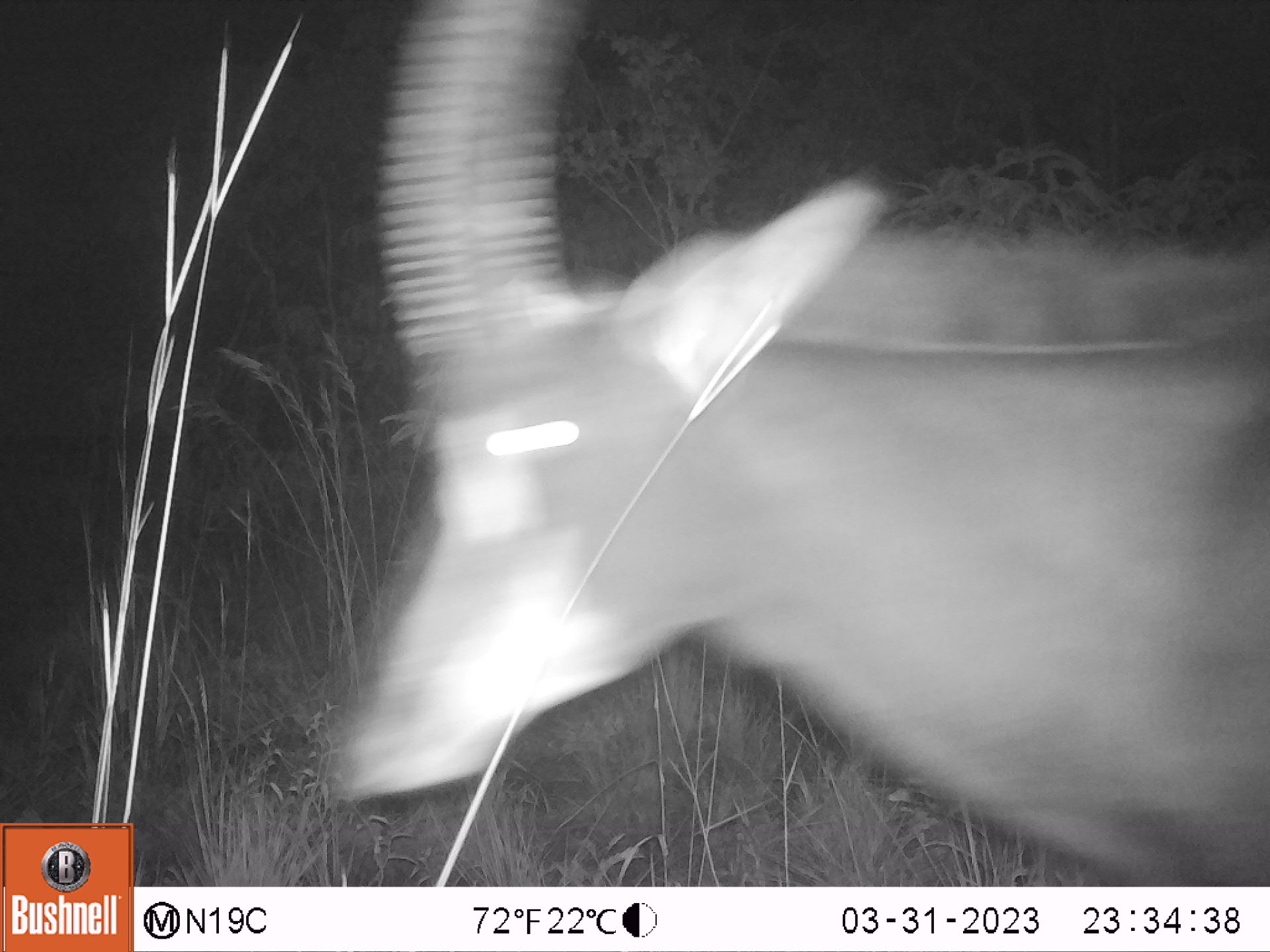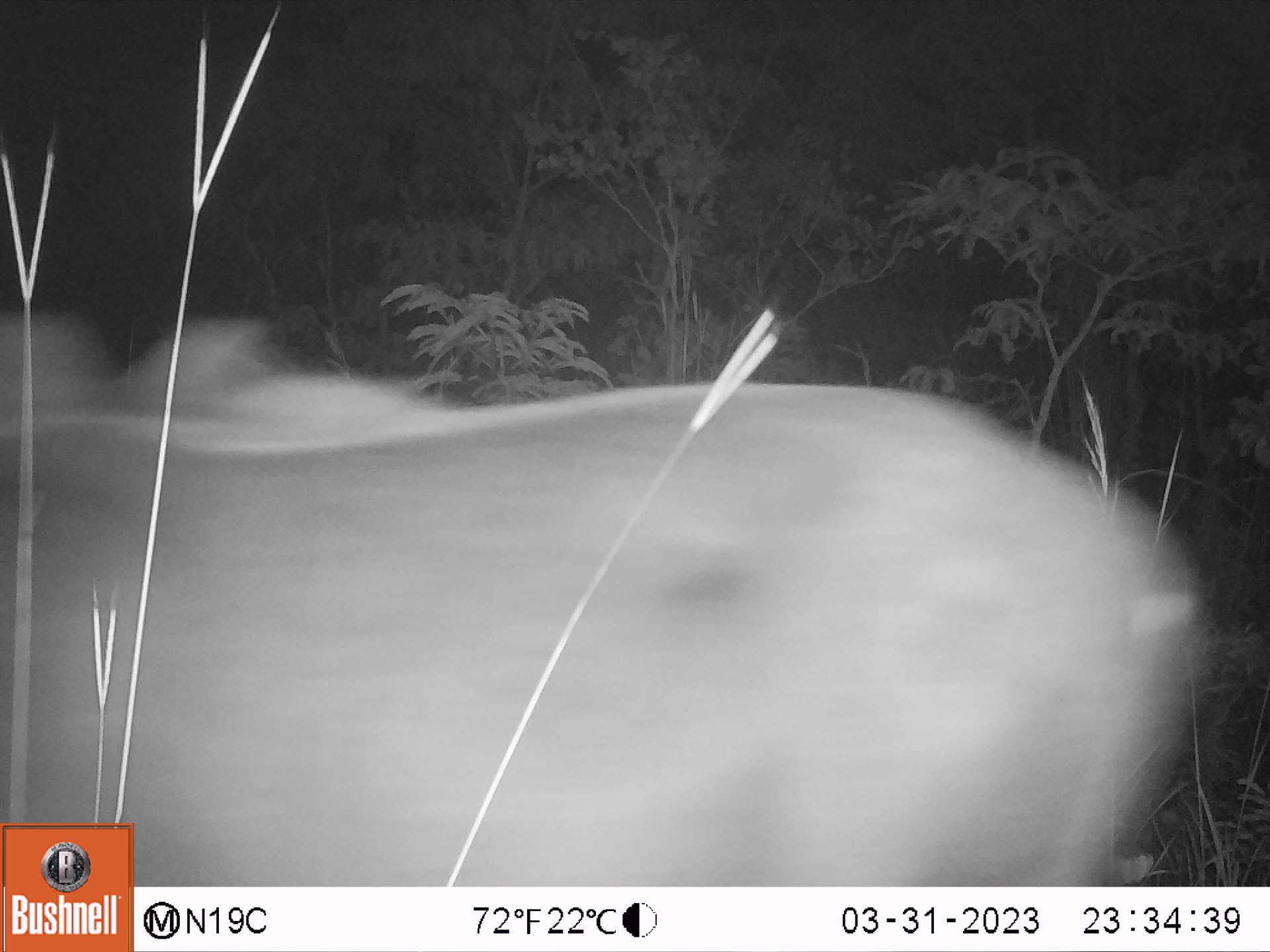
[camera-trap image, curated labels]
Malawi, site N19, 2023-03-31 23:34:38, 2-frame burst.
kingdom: Animalia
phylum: Chordata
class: Mammalia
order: Artiodactyla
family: Bovidae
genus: Hippotragus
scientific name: Hippotragus niger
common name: sable antelope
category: sable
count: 1